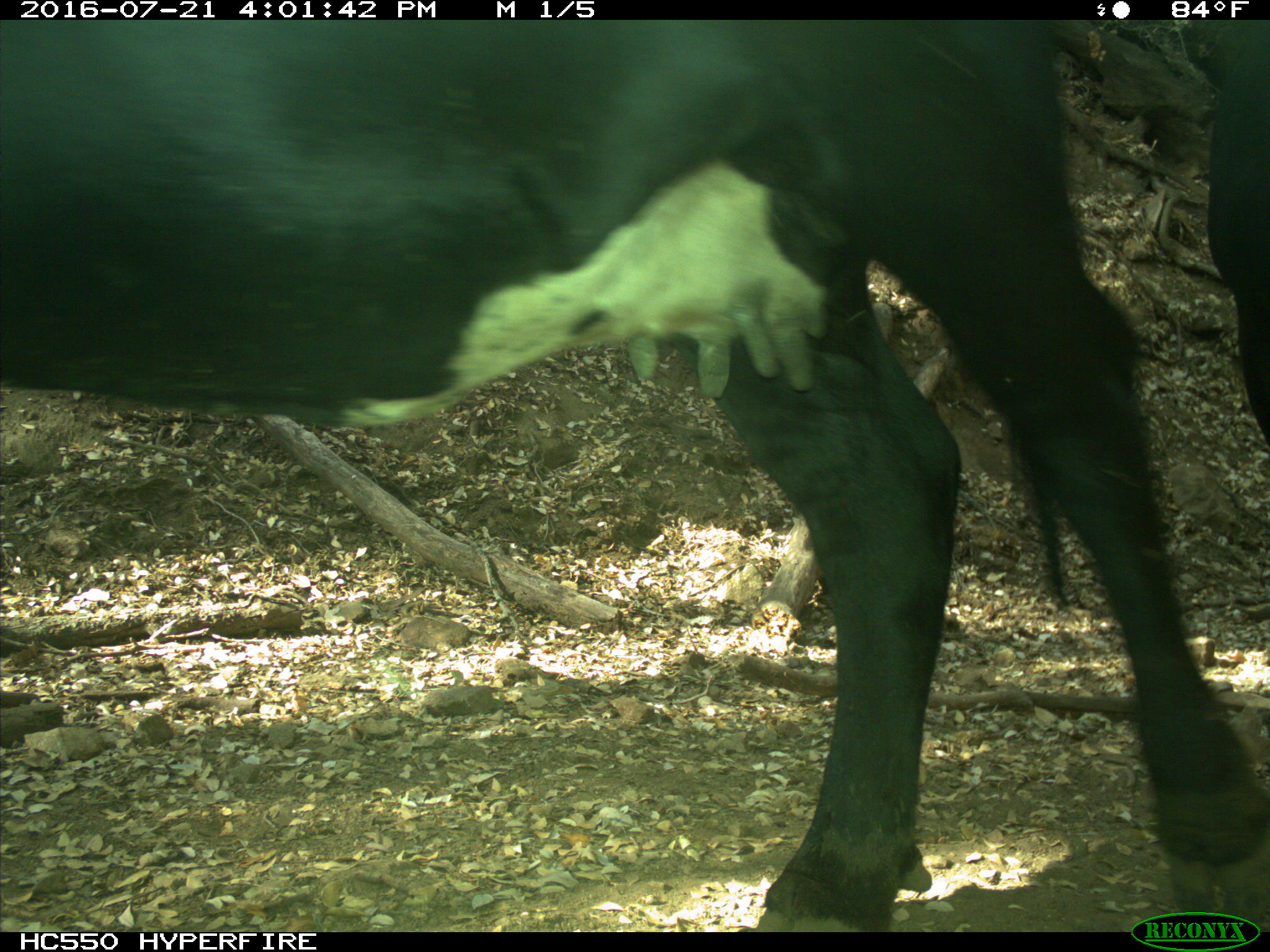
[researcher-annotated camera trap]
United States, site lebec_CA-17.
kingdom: Animalia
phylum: Chordata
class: Mammalia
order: Artiodactyla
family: Bovidae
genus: Bos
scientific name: Bos taurus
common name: domestic cow